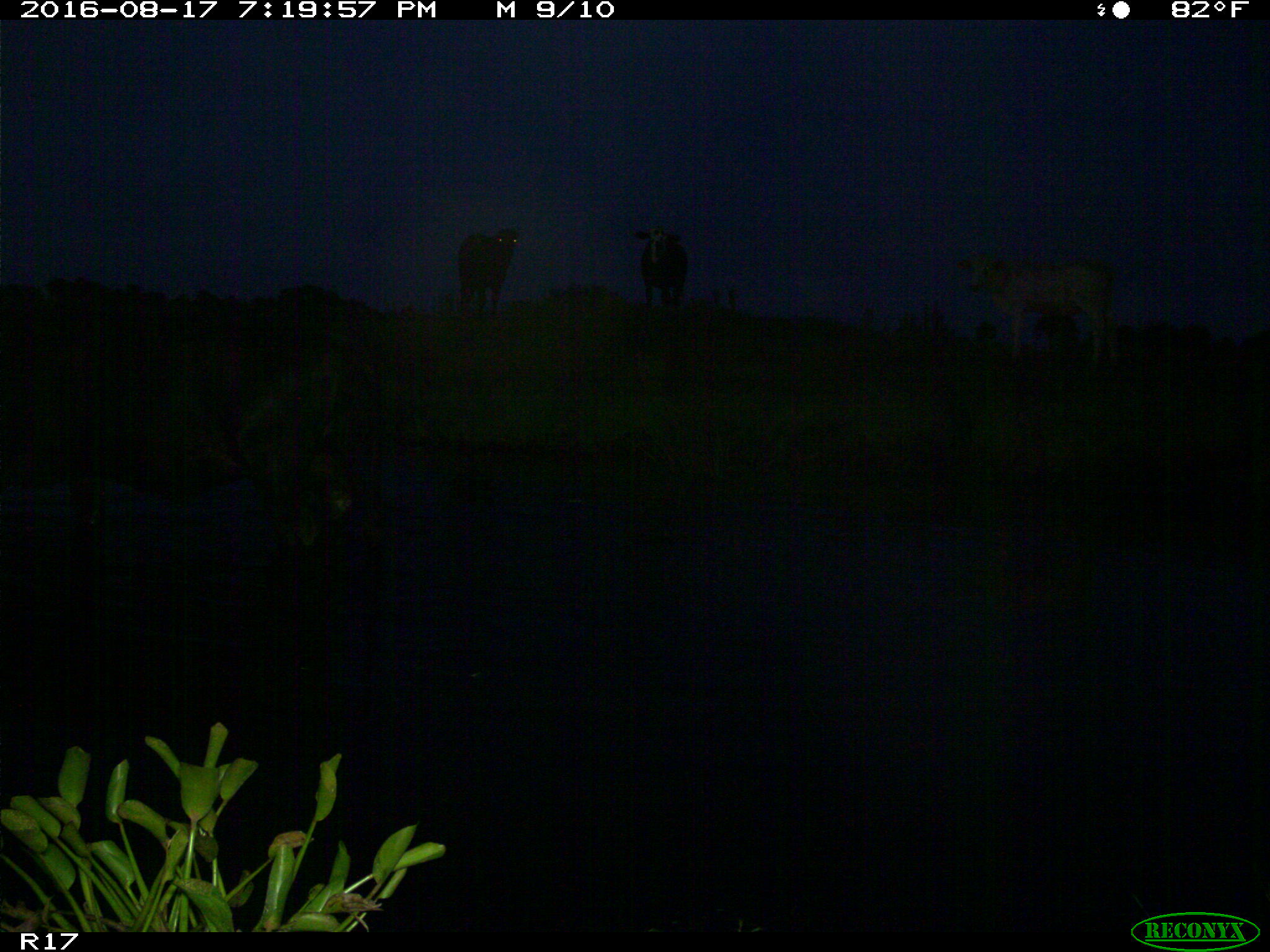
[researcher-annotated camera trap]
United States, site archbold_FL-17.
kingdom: Animalia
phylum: Chordata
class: Mammalia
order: Artiodactyla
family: Bovidae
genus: Bos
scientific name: Bos taurus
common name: domestic cow